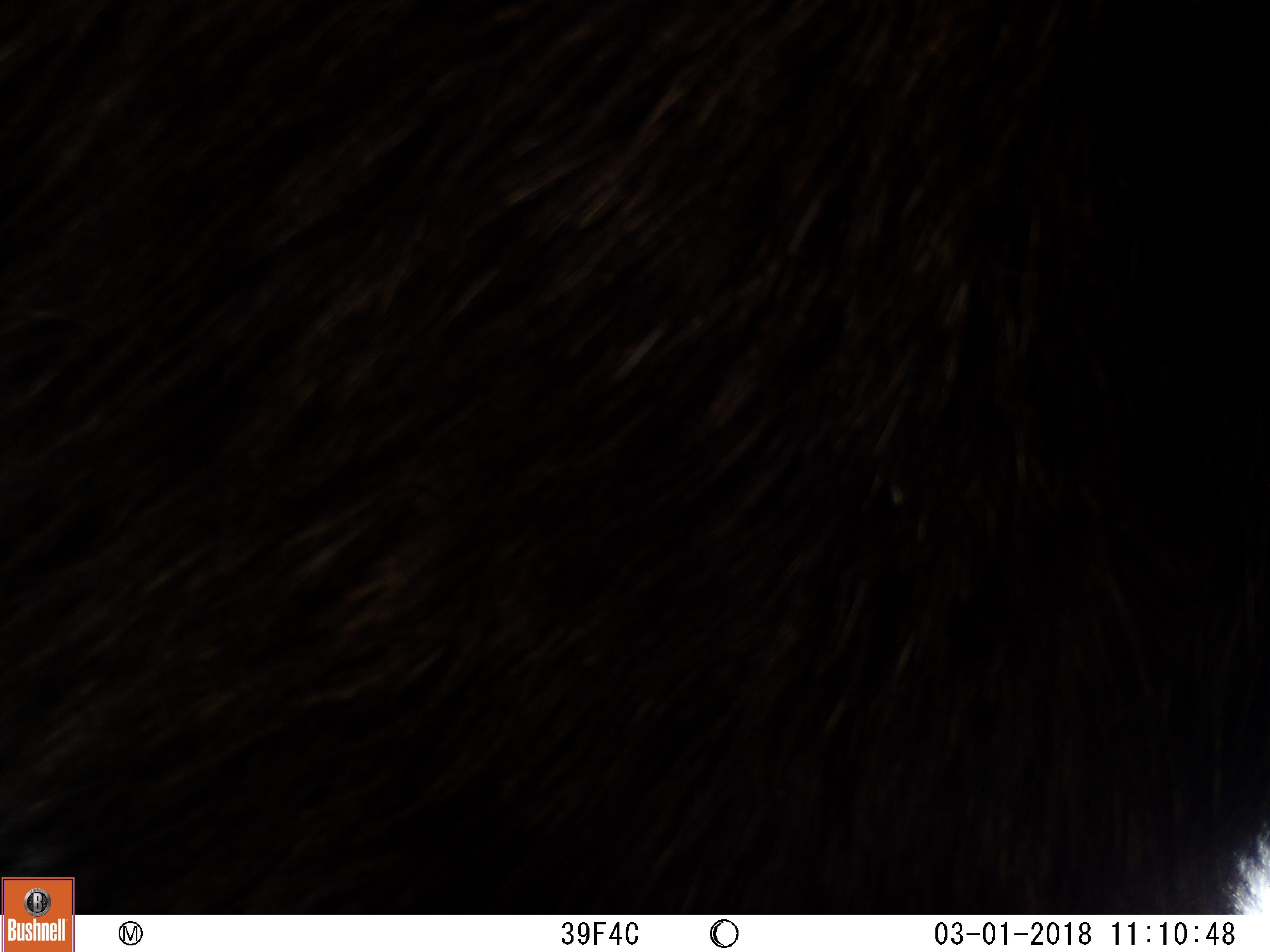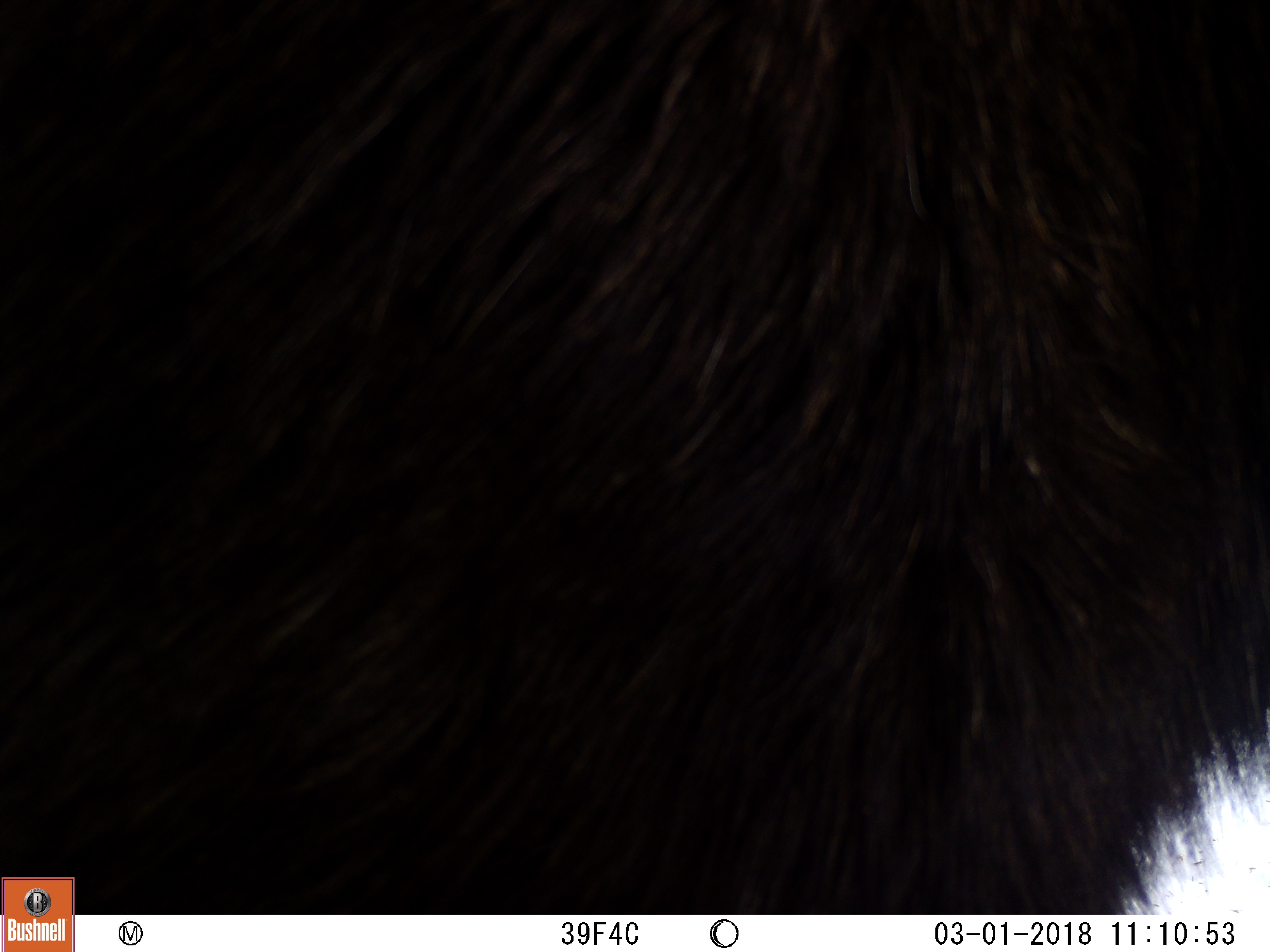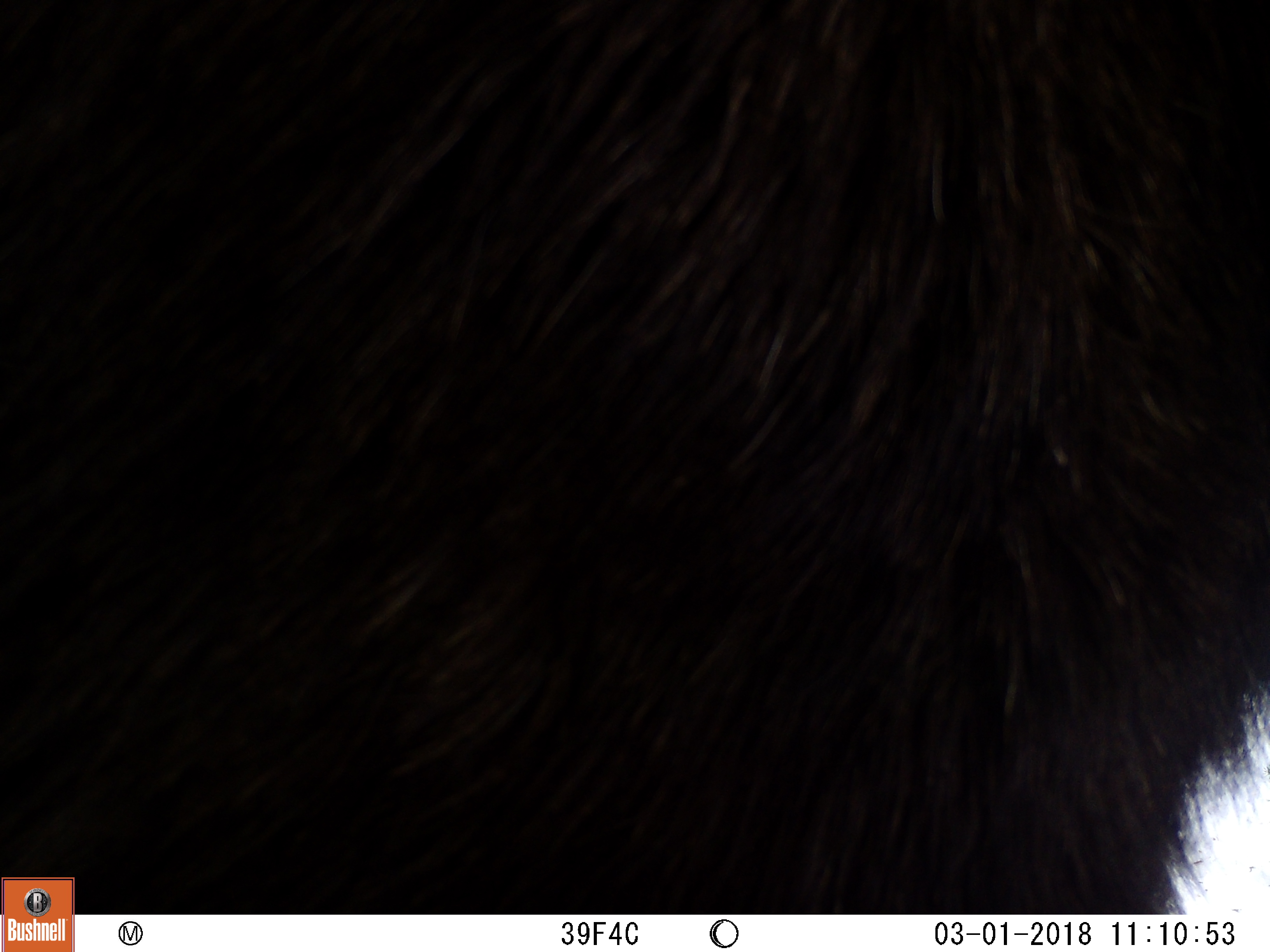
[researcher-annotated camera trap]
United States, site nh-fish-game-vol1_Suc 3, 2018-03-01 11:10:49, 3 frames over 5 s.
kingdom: Animalia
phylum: Chordata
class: Mammalia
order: Artiodactyla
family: Cervidae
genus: Alces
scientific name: Alces alces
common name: moose